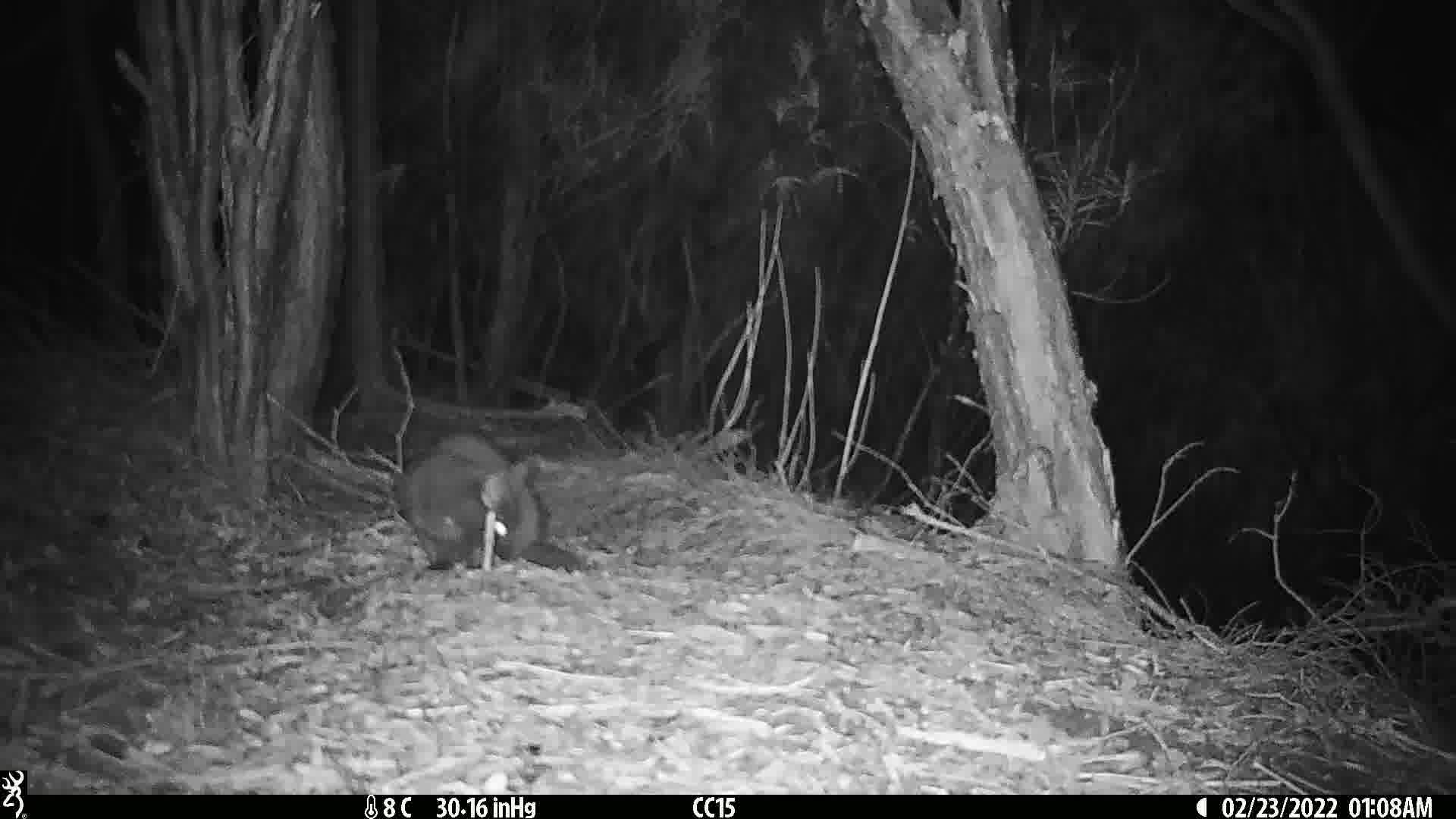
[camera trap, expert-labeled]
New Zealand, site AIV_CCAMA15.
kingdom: Animalia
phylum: Chordata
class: Mammalia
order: Carnivora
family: Felidae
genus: Felis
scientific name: Felis catus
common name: domestic cat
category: cat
Cat (domestic cat) (Felis catus).